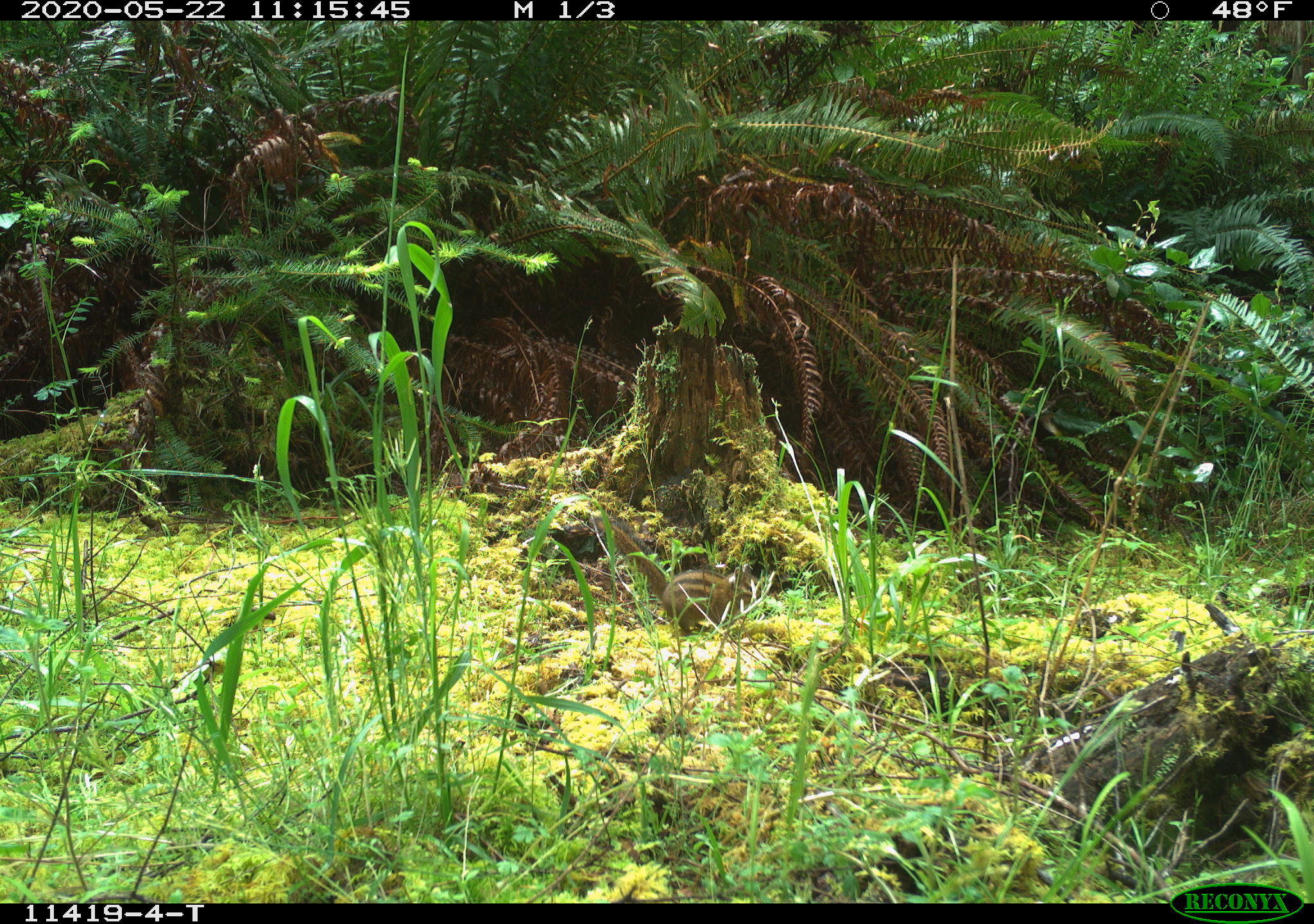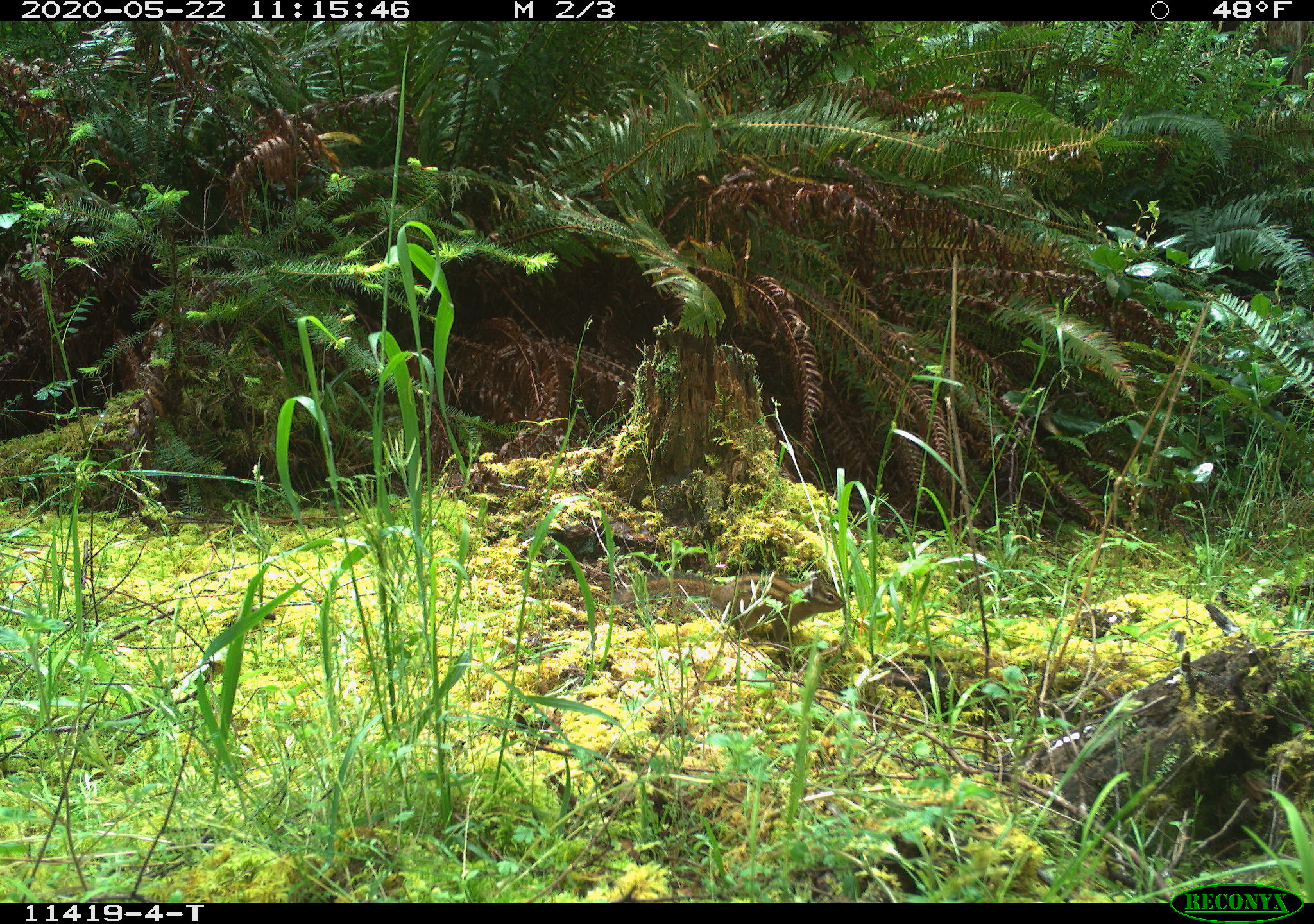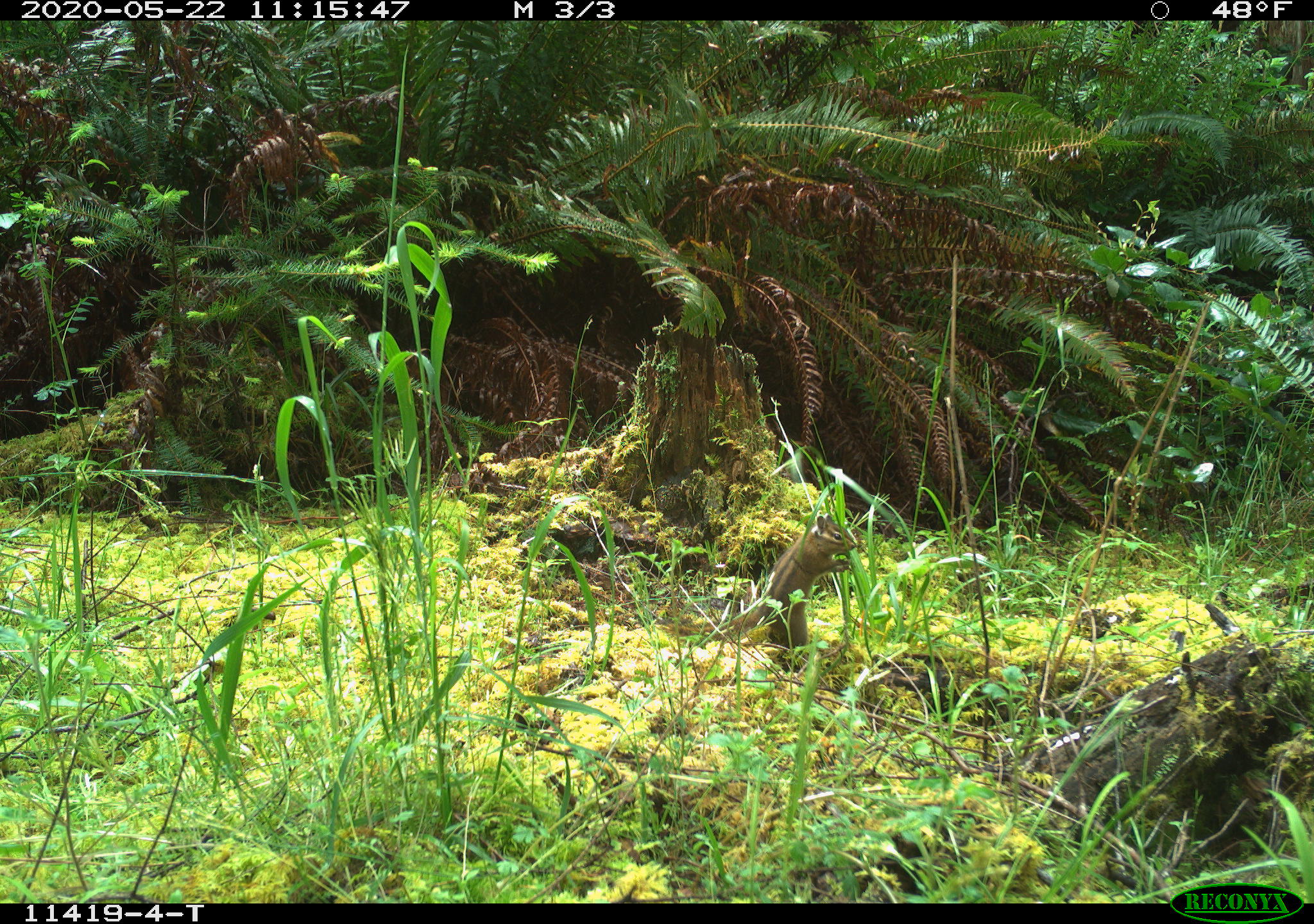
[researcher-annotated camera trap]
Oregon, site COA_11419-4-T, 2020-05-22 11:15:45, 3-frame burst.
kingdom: Animalia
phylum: Chordata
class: Mammalia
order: Rodentia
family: Sciuridae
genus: Neotamias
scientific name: Neotamias townsendii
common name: townsend's chipmunk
Townsend's chipmunk (Neotamias townsendii).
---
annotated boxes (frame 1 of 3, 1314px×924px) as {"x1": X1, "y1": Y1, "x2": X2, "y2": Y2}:
townsend's chipmunk: {"x1": 587, "y1": 507, "x2": 762, "y2": 638}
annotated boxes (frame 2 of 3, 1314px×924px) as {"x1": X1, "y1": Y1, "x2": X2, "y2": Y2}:
townsend's chipmunk: {"x1": 616, "y1": 567, "x2": 846, "y2": 643}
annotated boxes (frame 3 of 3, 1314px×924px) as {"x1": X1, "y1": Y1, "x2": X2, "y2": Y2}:
townsend's chipmunk: {"x1": 655, "y1": 507, "x2": 862, "y2": 667}